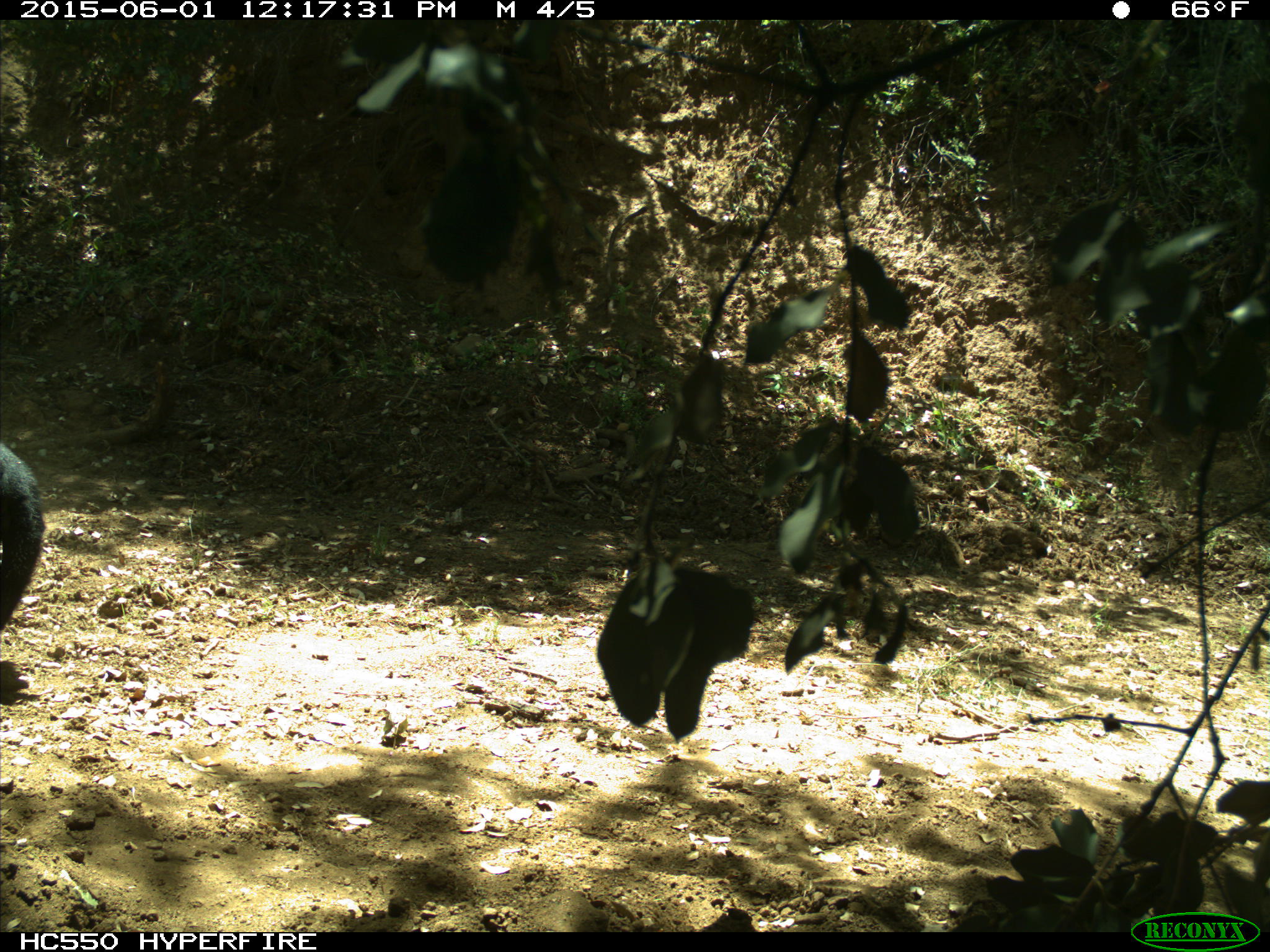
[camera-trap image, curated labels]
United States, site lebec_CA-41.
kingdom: Animalia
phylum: Chordata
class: Mammalia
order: Artiodactyla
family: Bovidae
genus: Bos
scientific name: Bos taurus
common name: domestic cow